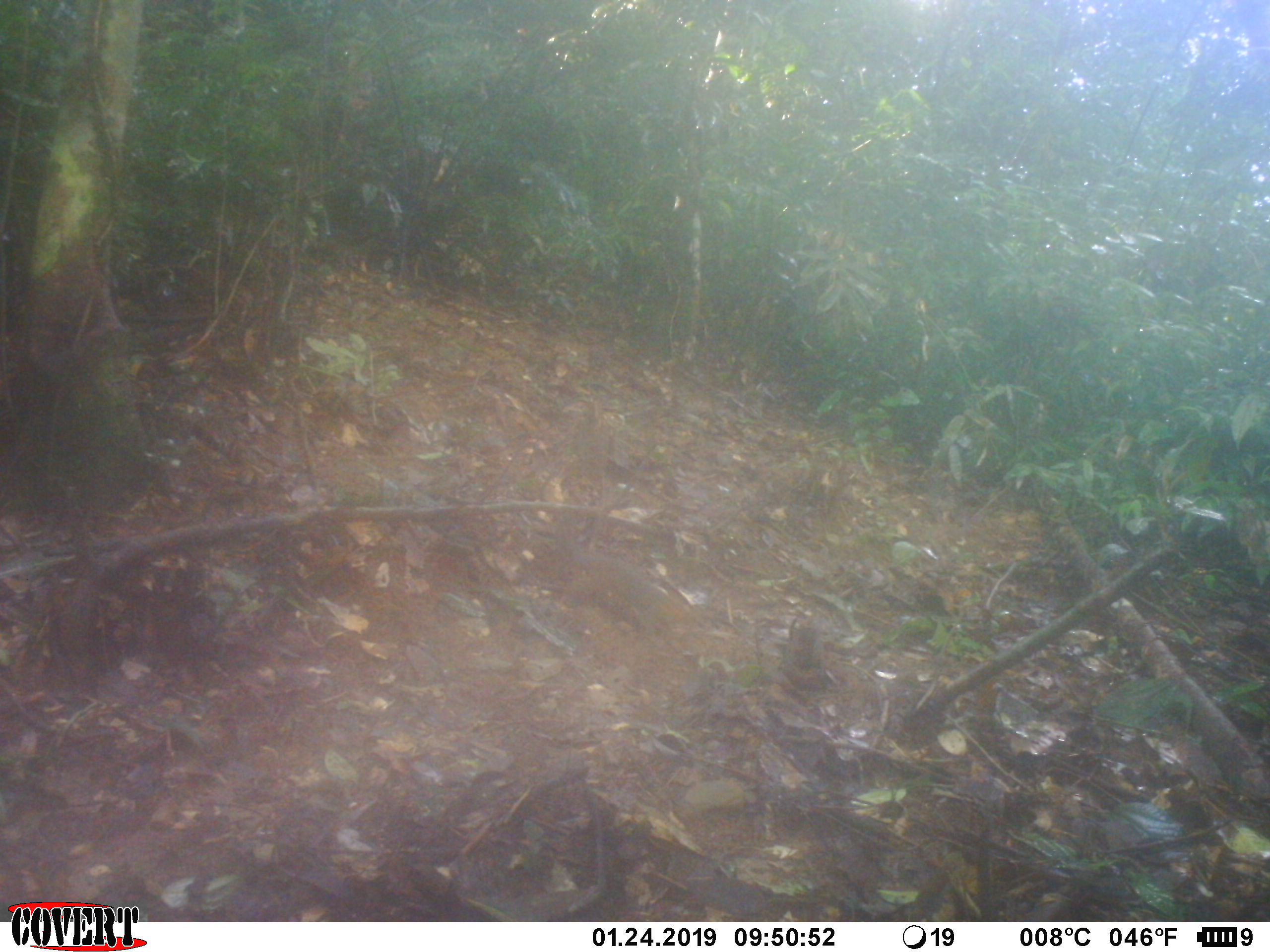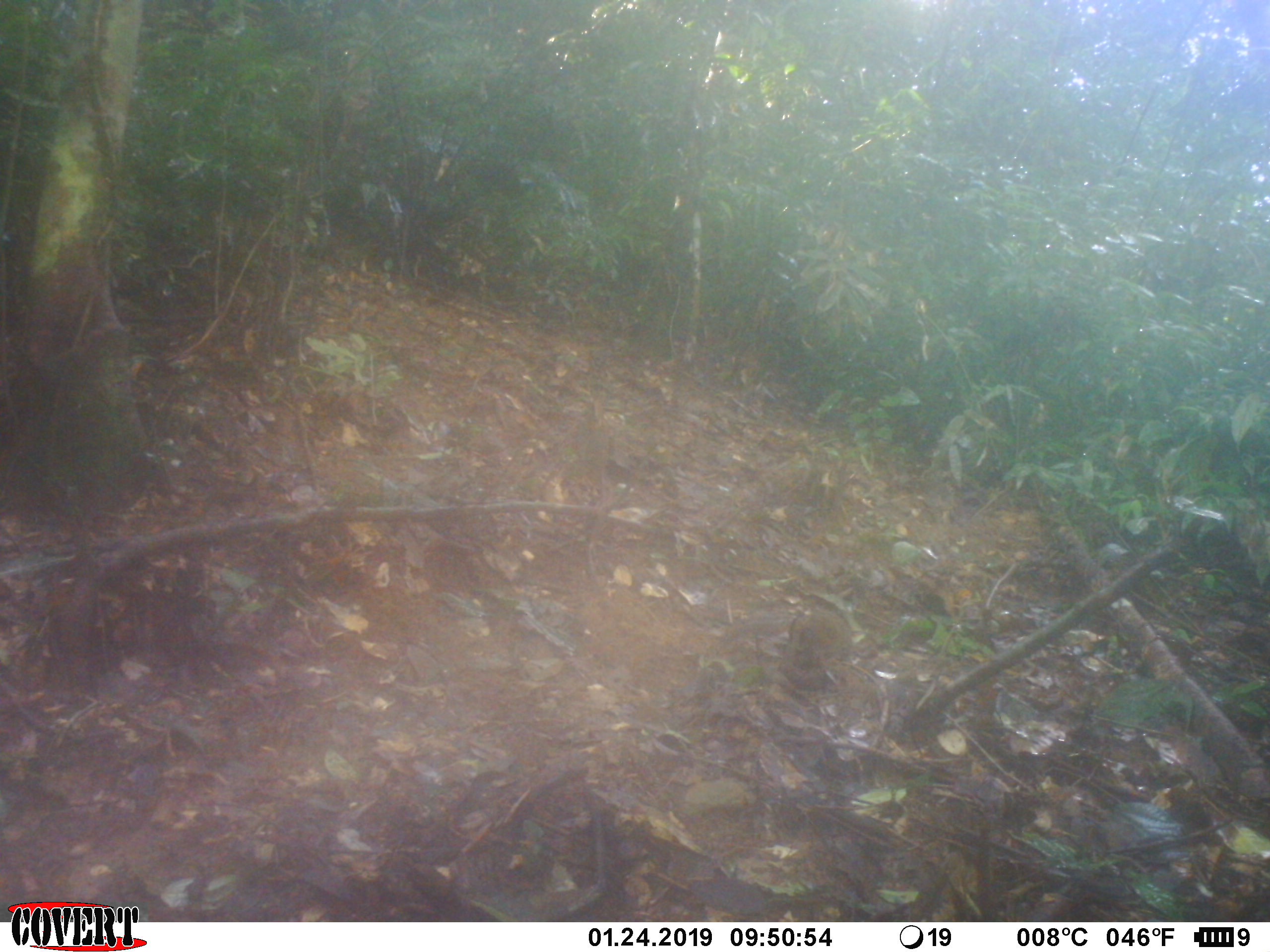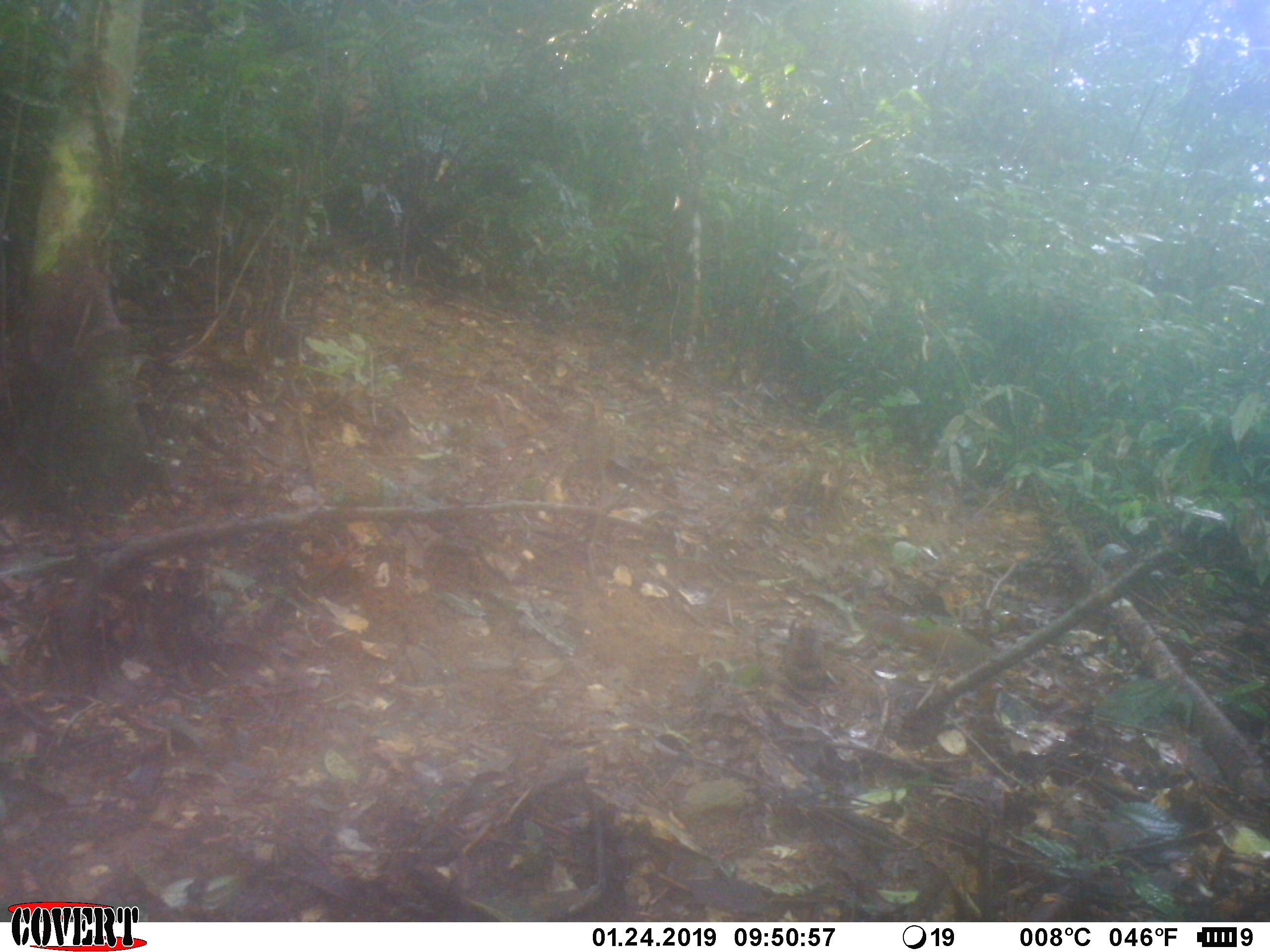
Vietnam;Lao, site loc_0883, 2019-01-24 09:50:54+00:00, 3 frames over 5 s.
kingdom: Animalia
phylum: Chordata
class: Mammalia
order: Rodentia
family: Sciuridae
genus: Dremomys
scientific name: Dremomys rufigenis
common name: red-cheeked squirrel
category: red cheeked squirrel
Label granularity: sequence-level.